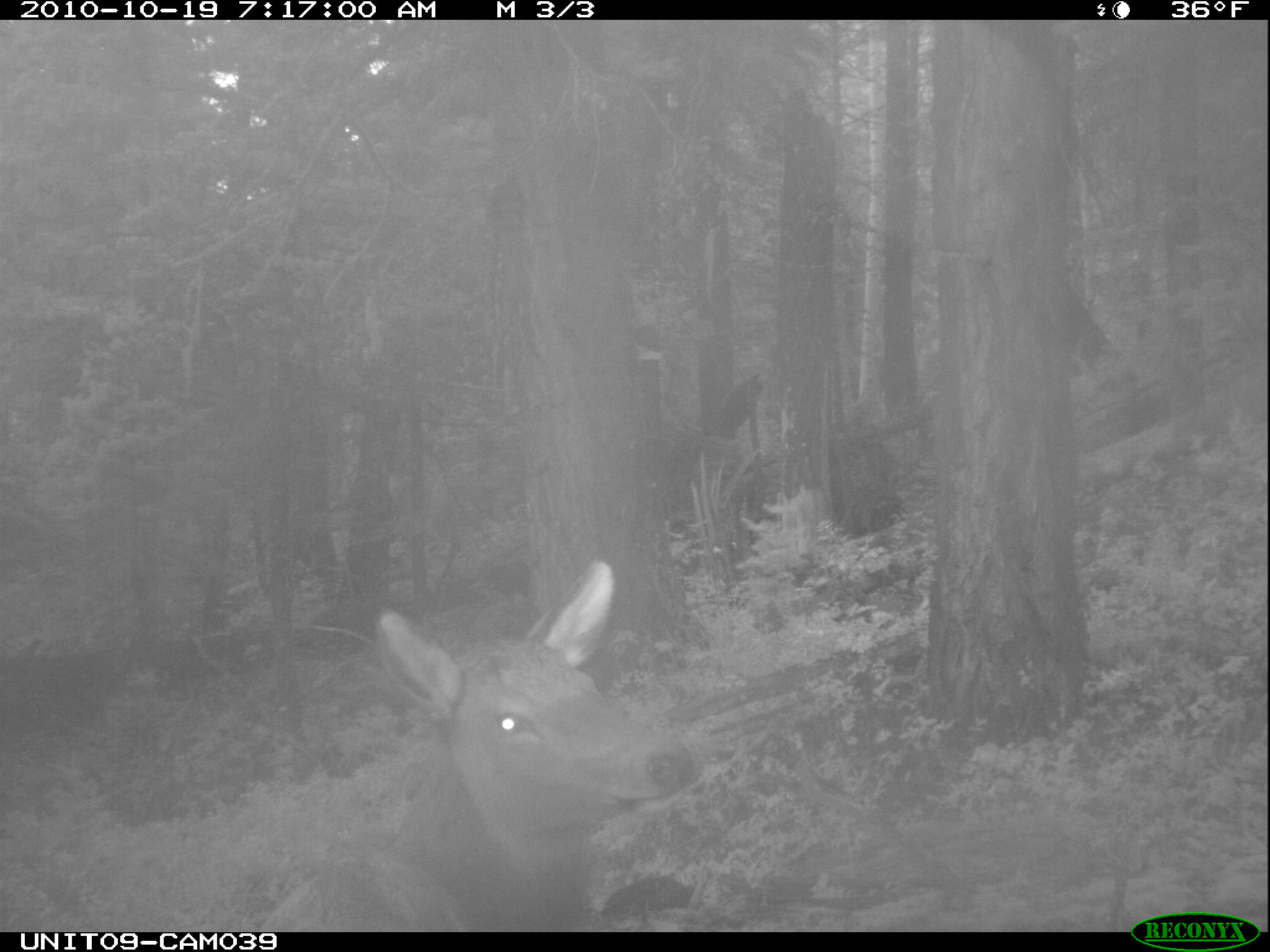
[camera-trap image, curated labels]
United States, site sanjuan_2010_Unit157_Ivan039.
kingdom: Animalia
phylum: Chordata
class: Mammalia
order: Artiodactyla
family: Cervidae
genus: Cervus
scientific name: Cervus elaphus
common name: red deer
Cervus elaphus (red deer).